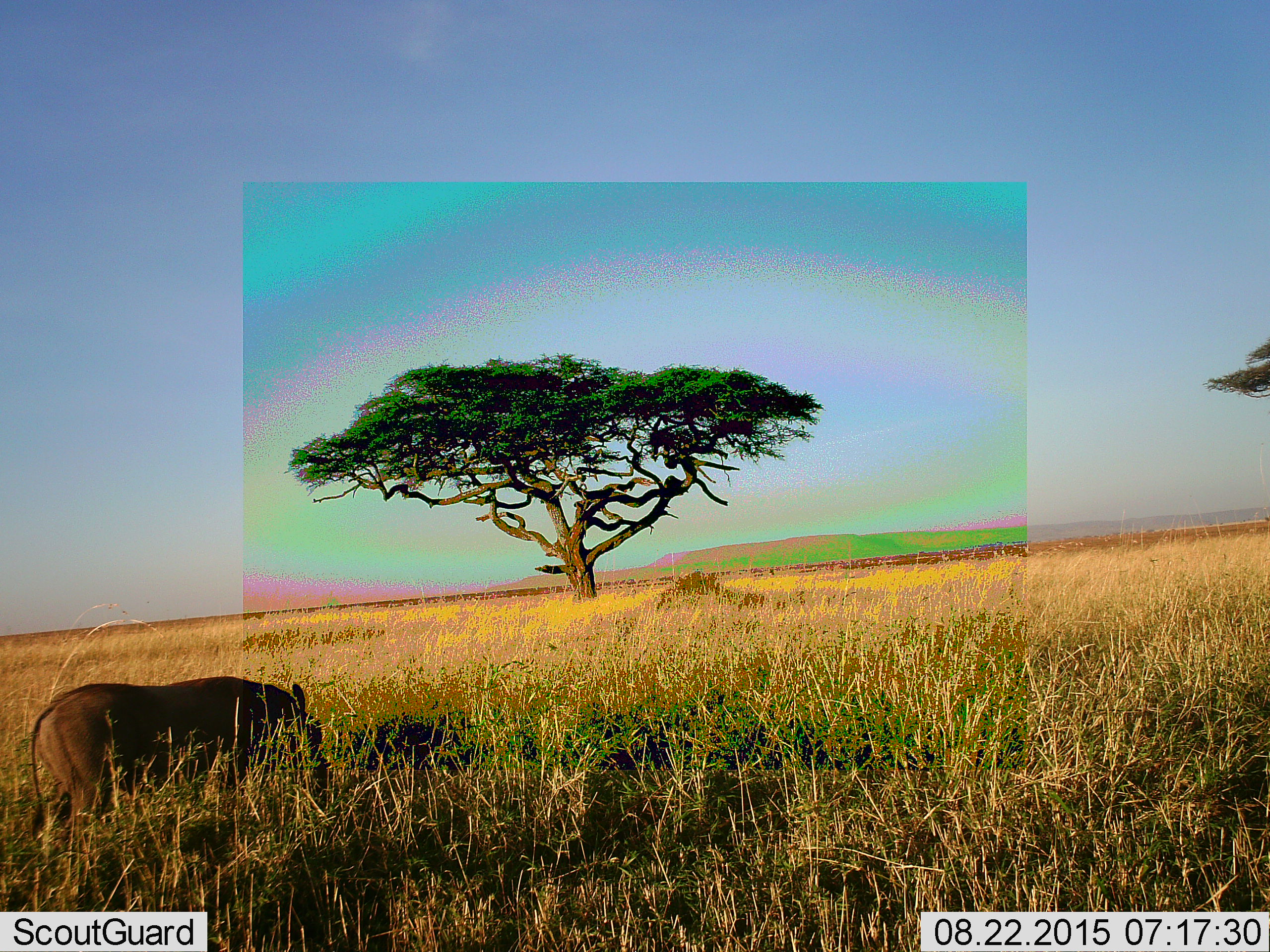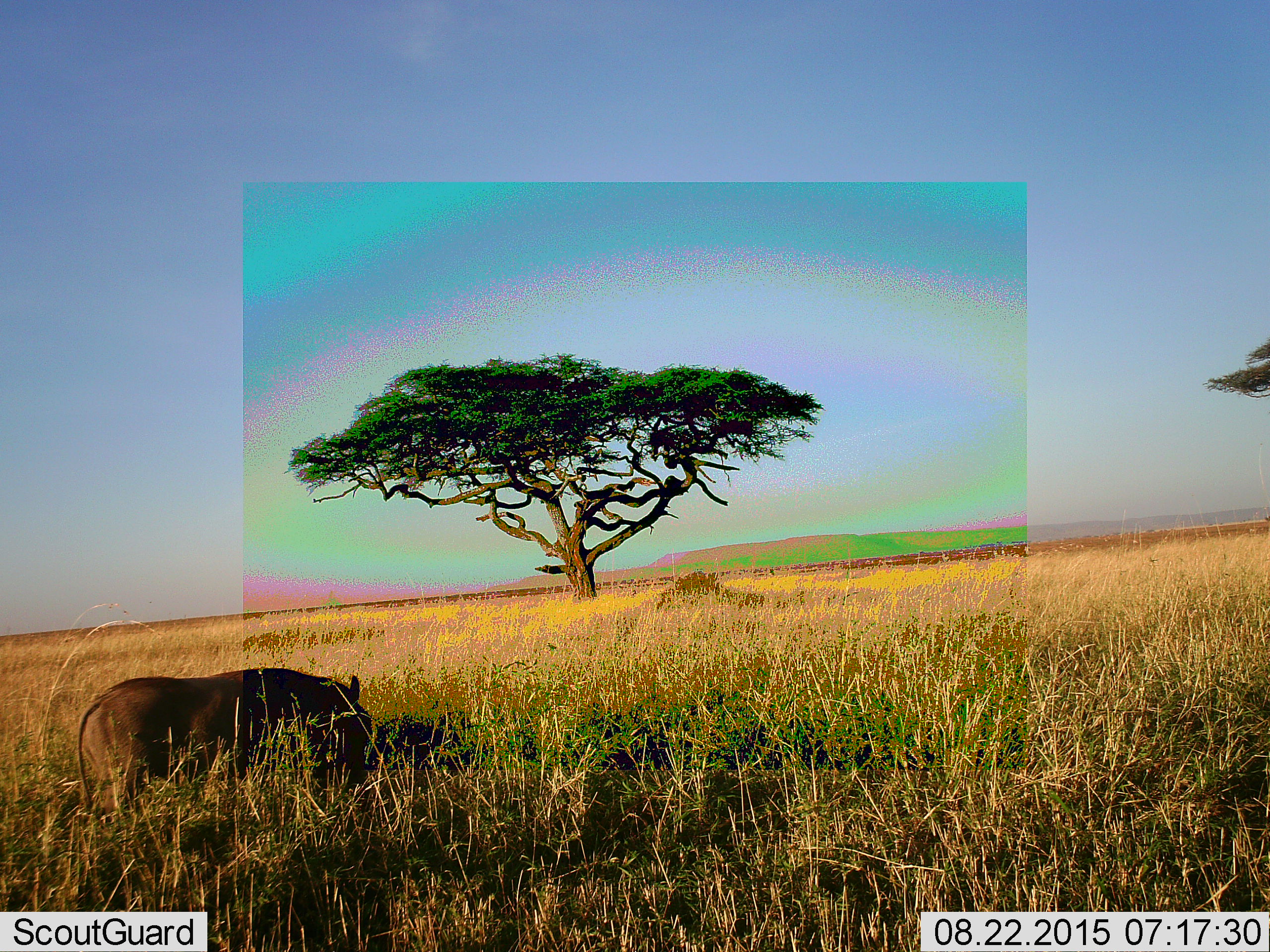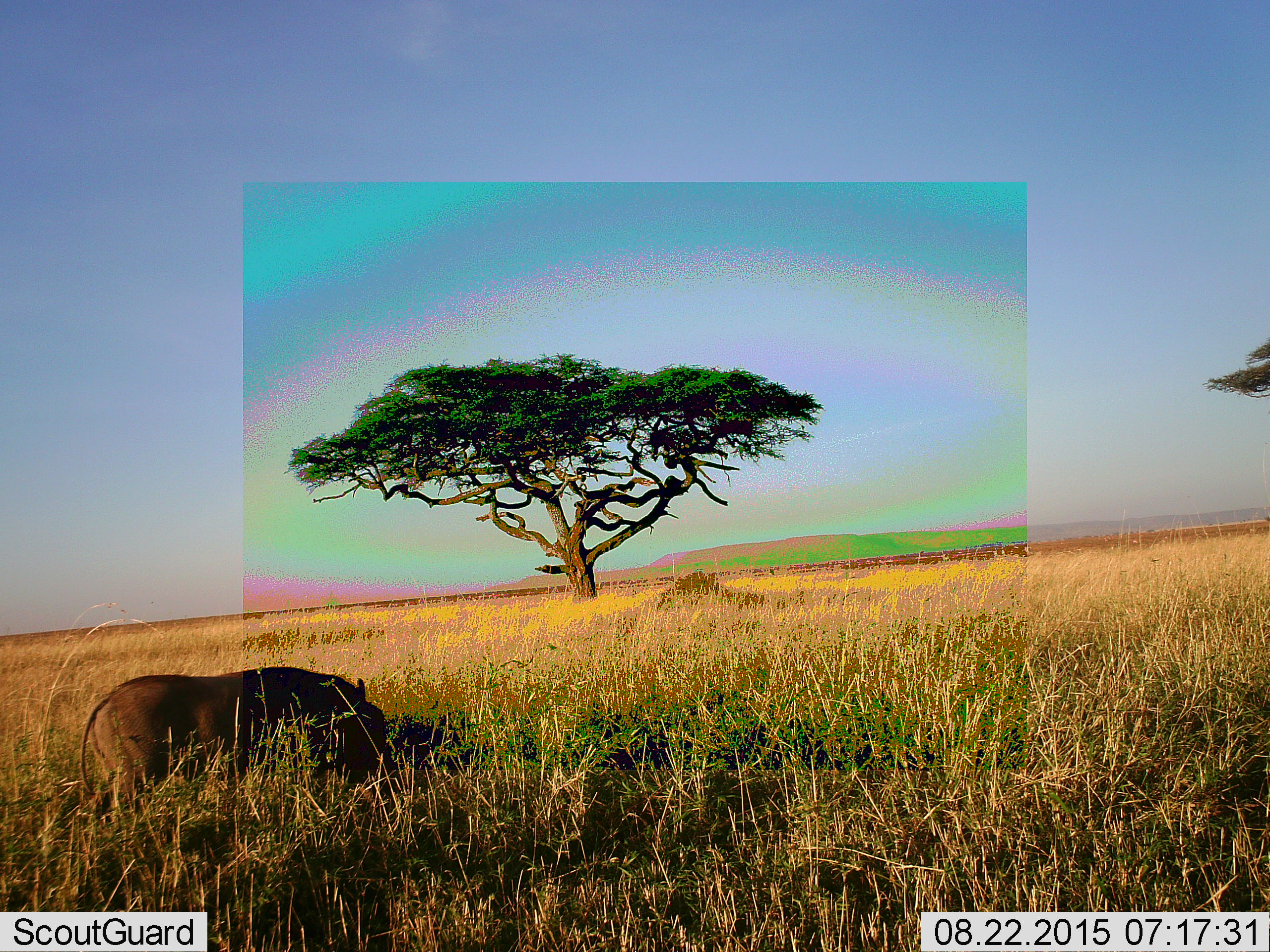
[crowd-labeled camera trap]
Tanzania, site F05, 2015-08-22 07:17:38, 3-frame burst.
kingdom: Animalia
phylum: Chordata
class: Mammalia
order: Artiodactyla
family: Suidae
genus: Phacochoerus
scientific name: Phacochoerus africanus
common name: warthog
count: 1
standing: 21%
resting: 0%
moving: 43%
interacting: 0%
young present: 0%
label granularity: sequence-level